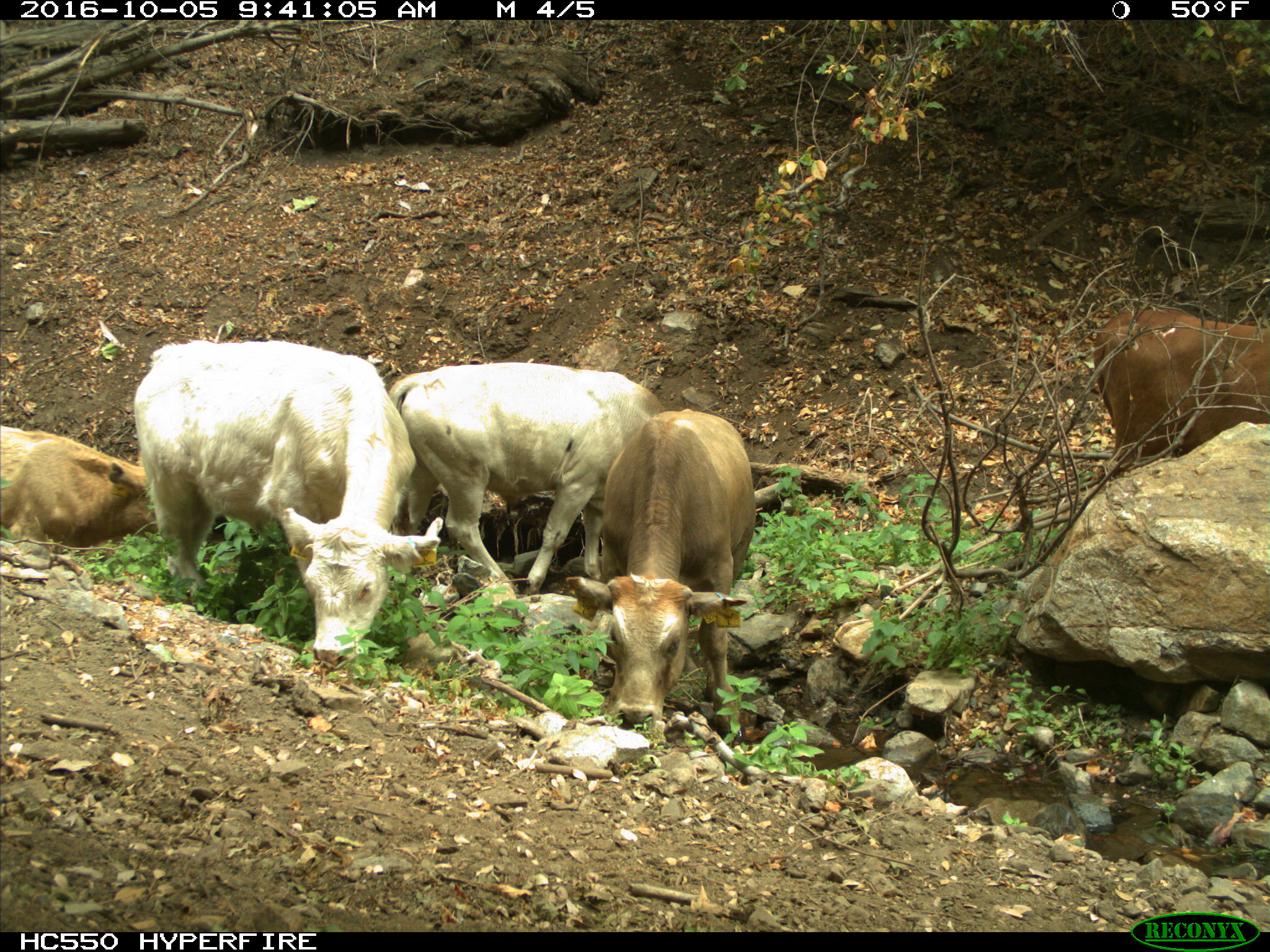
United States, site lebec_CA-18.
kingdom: Animalia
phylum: Chordata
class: Mammalia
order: Artiodactyla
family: Bovidae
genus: Bos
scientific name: Bos taurus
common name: domestic cow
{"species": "Bos taurus (domestic cow)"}